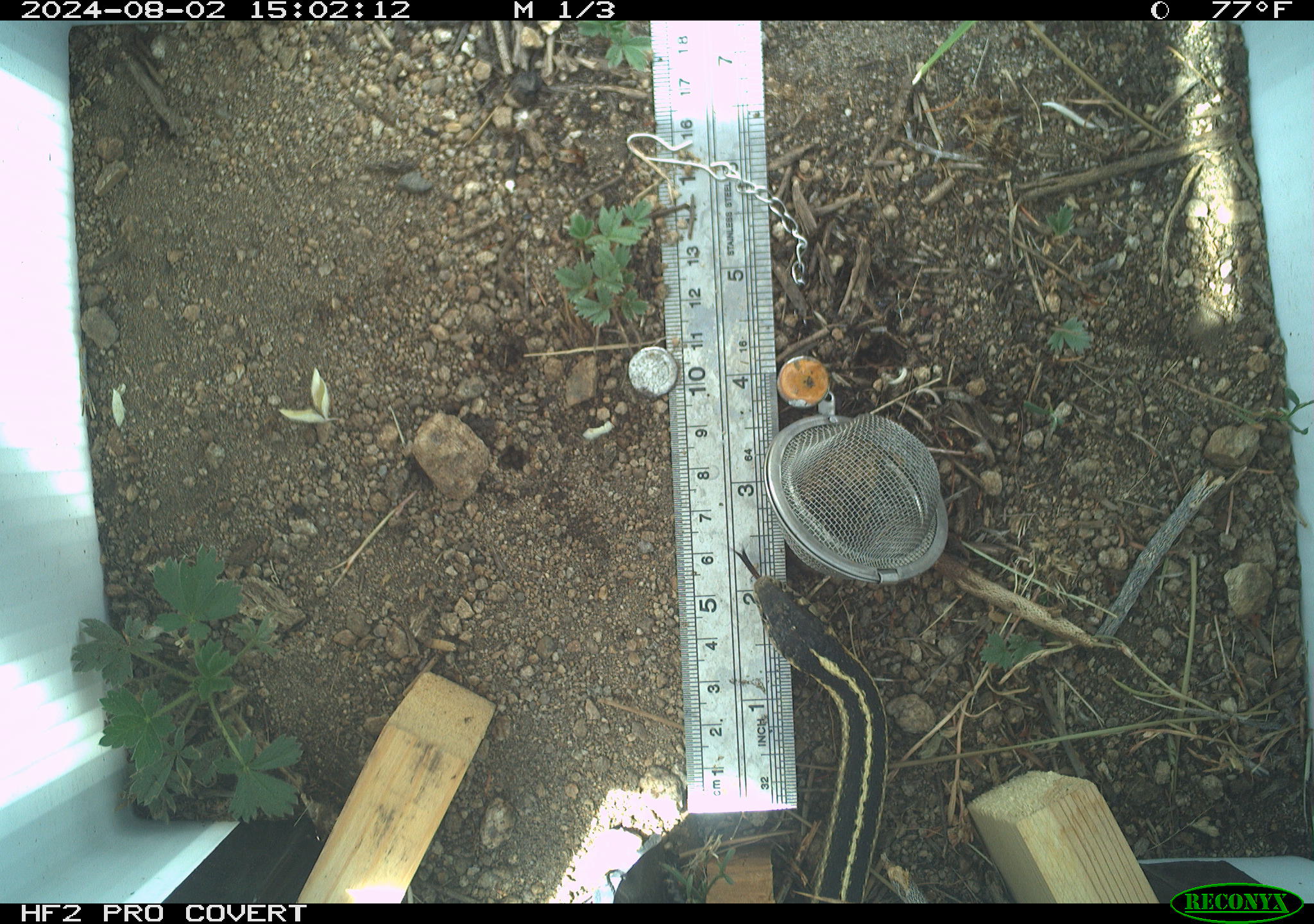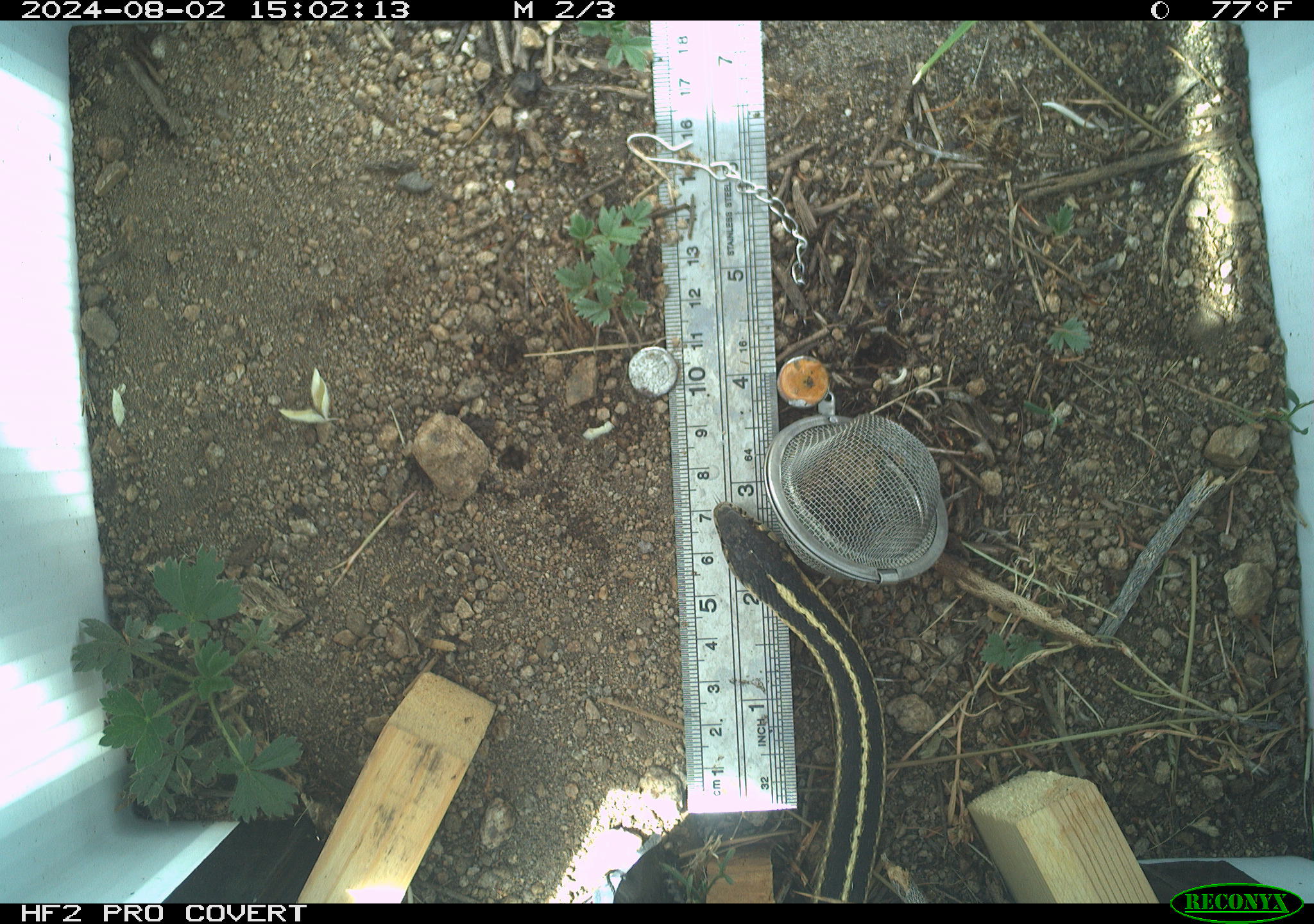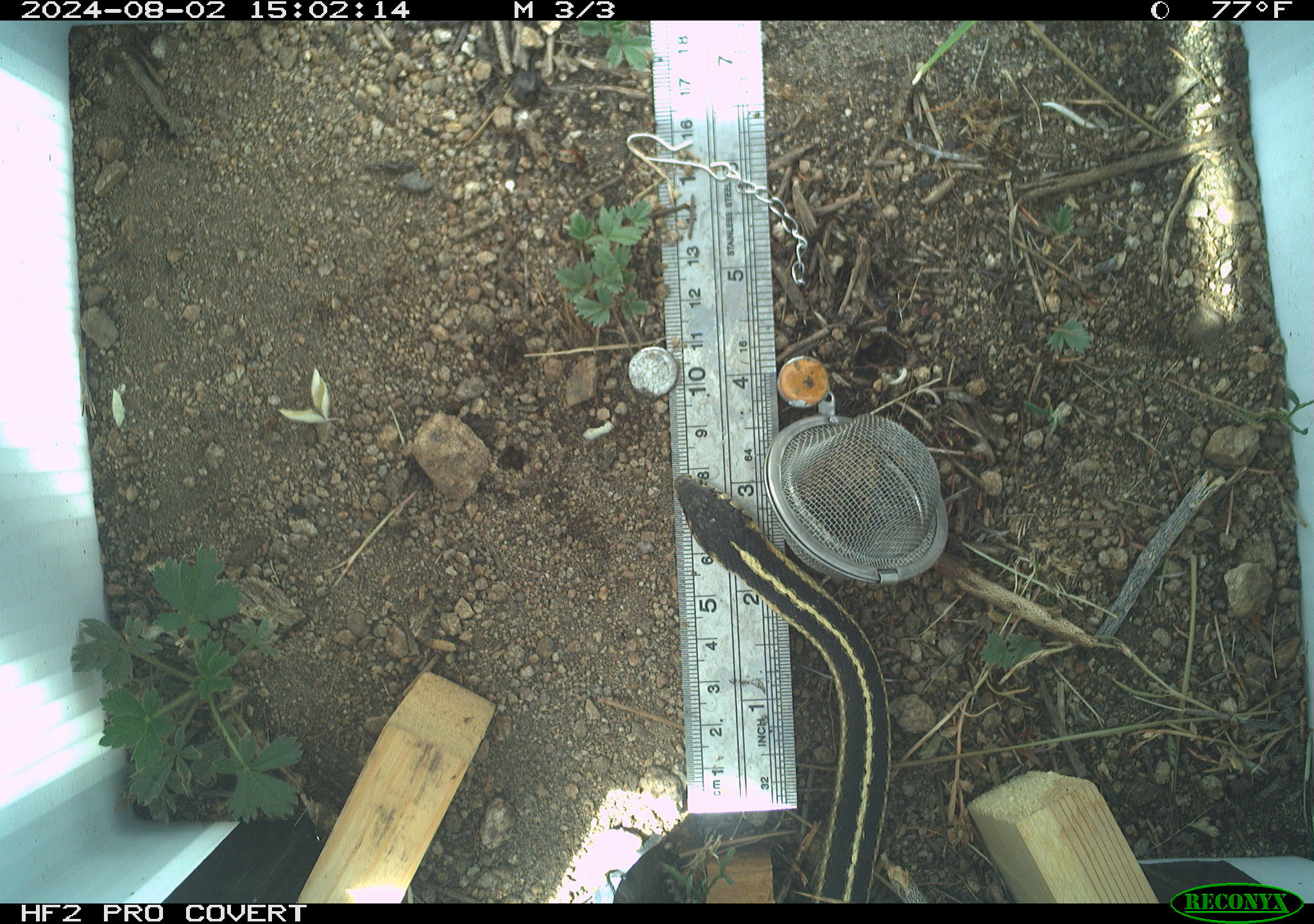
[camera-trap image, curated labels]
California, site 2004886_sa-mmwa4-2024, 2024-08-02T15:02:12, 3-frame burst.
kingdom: Animalia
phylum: Chordata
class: Reptilia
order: Squamata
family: Colubridae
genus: Thamnophis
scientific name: Thamnophis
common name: american gartersnakes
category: thamnophis species